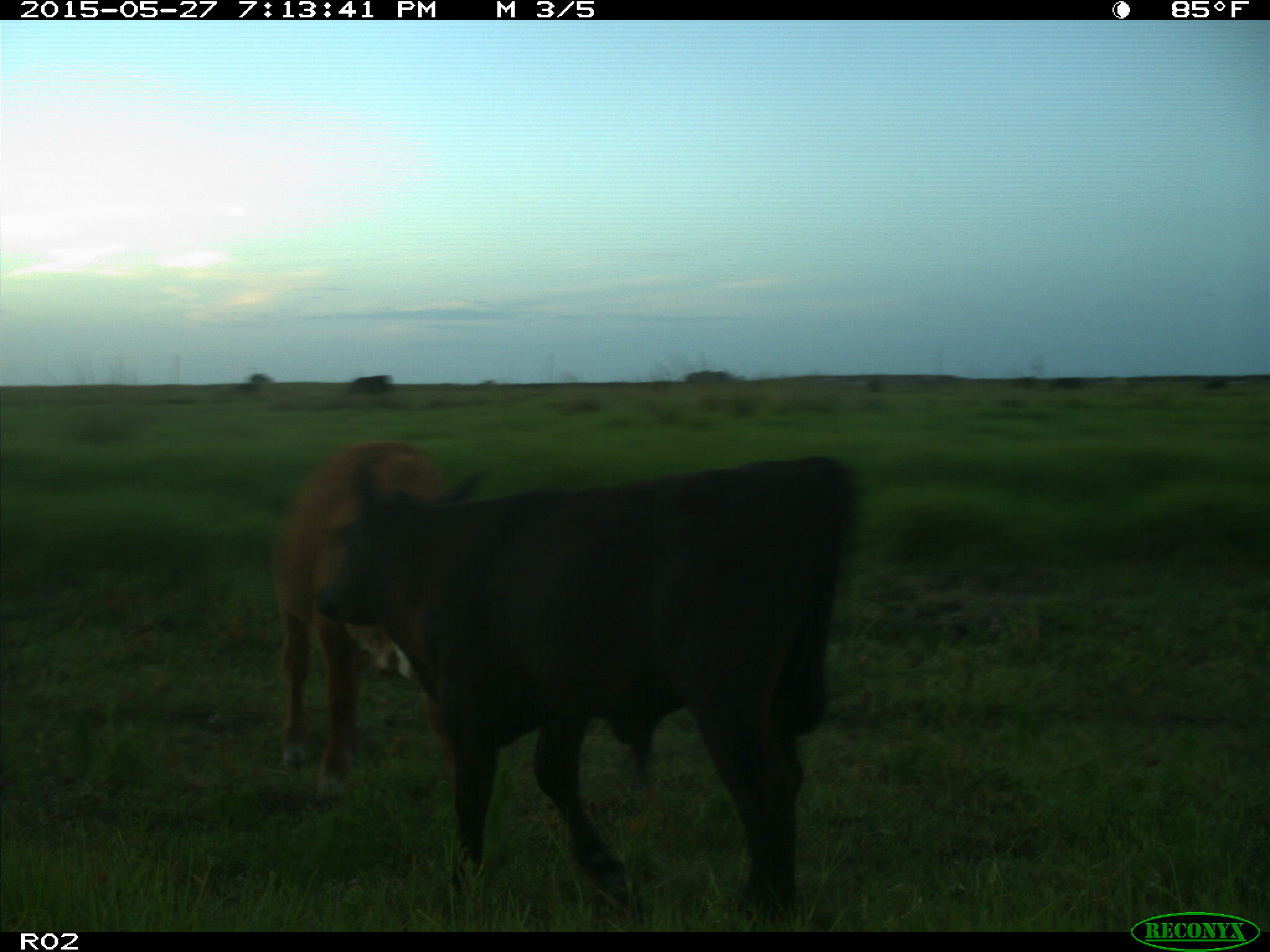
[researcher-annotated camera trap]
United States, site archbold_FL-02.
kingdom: Animalia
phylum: Chordata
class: Mammalia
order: Artiodactyla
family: Bovidae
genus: Bos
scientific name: Bos taurus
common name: domestic cow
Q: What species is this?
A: Bos taurus (domestic cow).